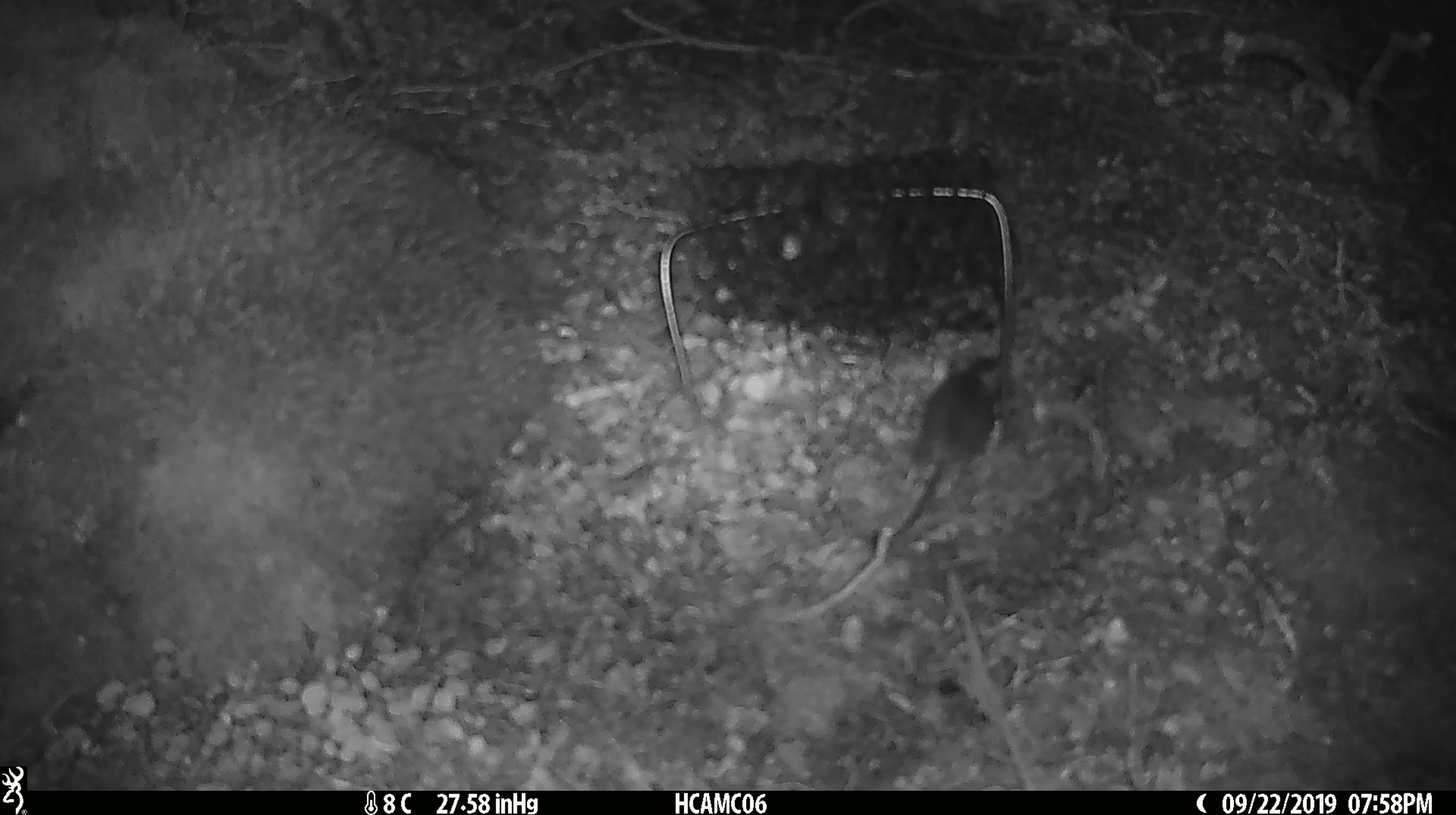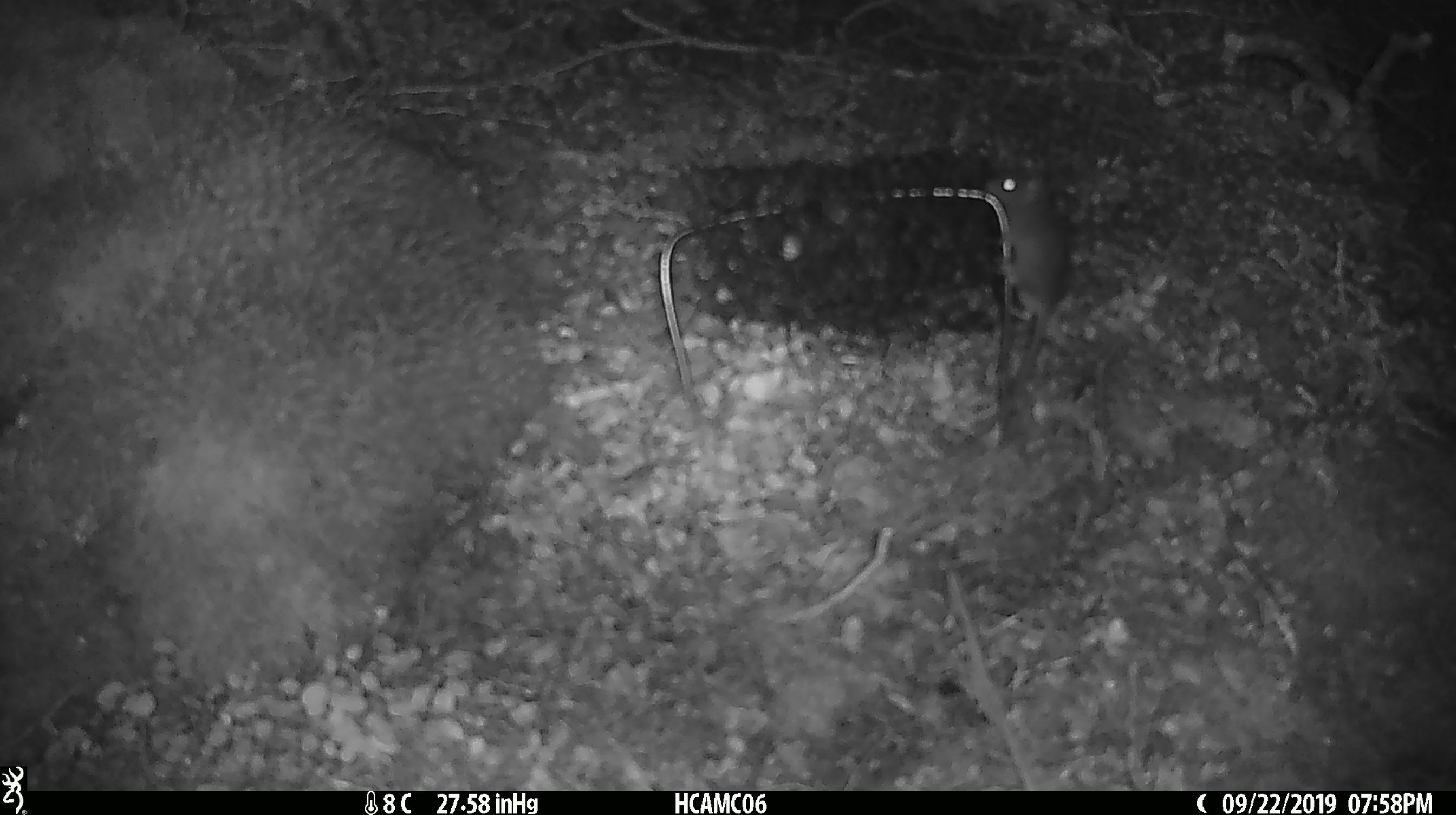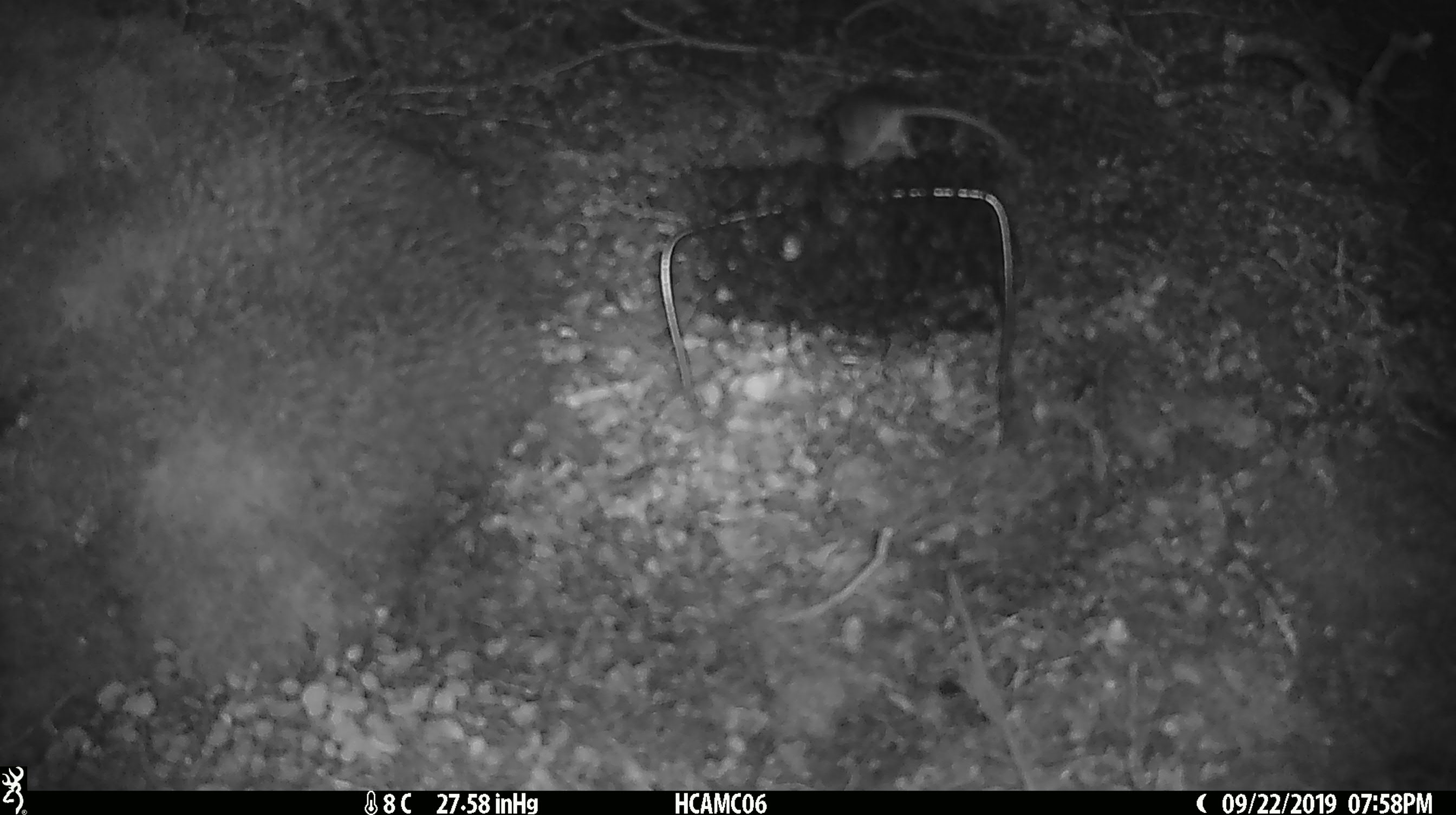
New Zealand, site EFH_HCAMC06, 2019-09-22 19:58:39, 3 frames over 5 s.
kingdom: Animalia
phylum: Chordata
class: Mammalia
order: Rodentia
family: Muridae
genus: Mus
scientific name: Mus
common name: mouse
Mouse (Mus).